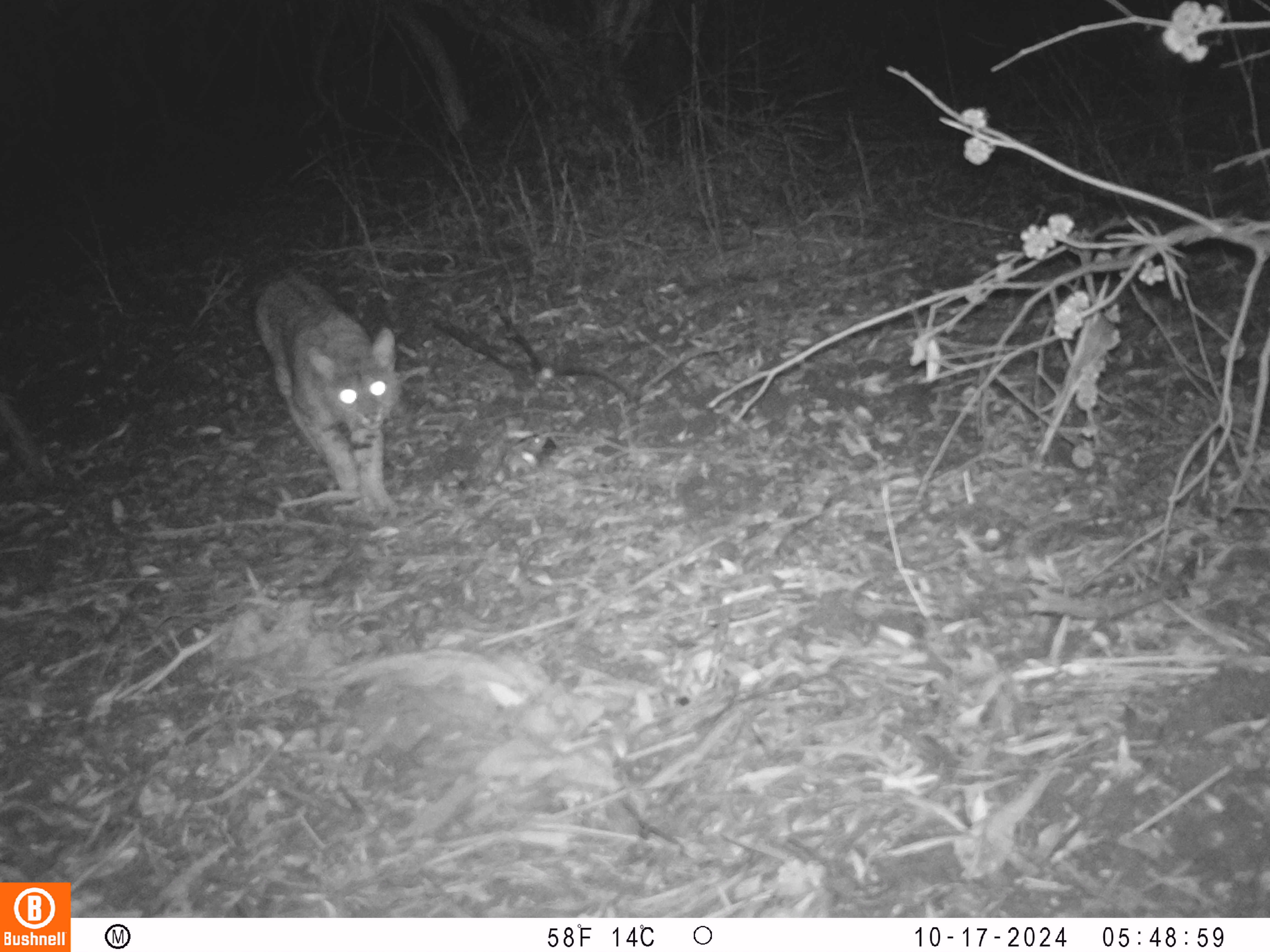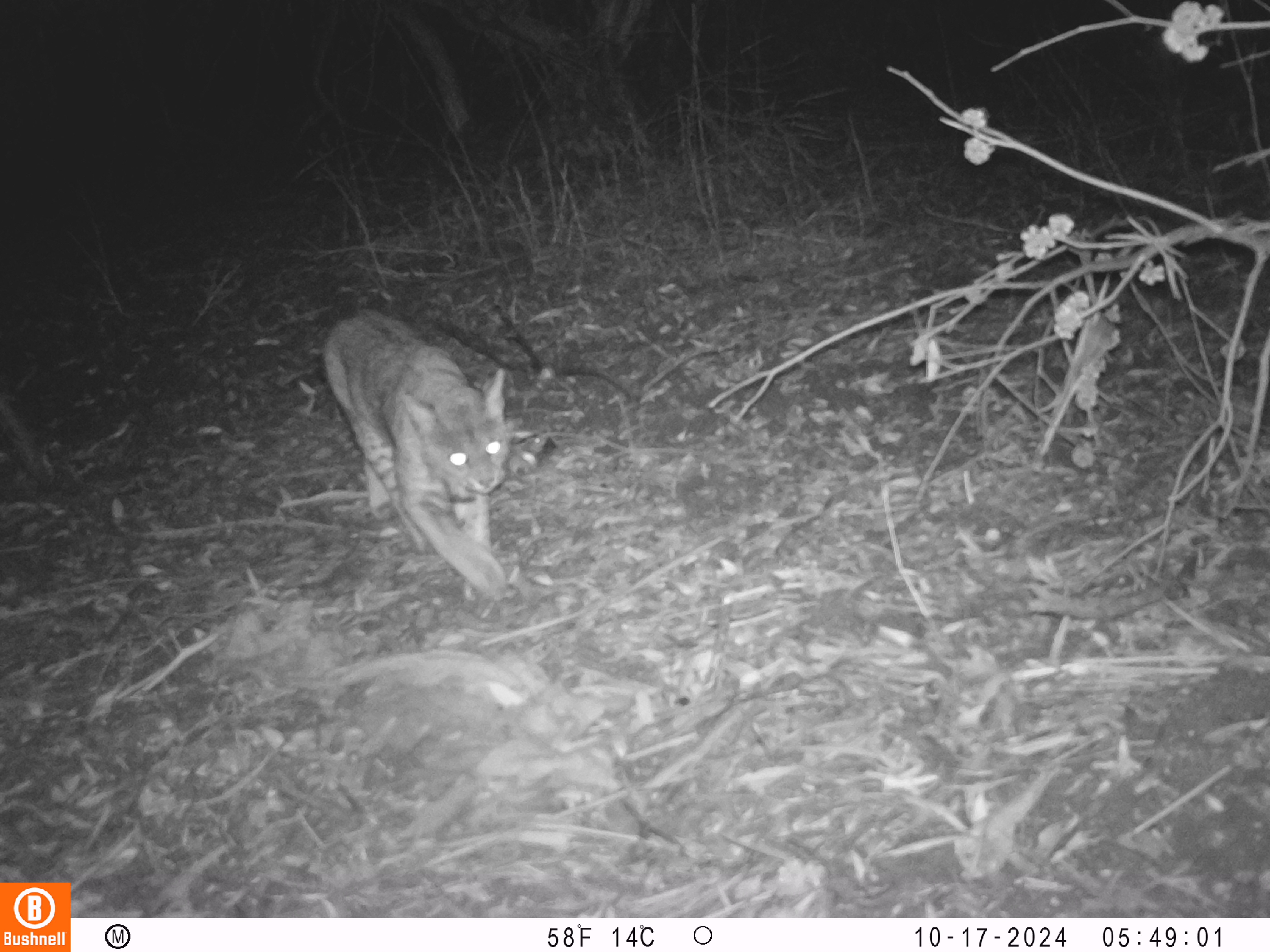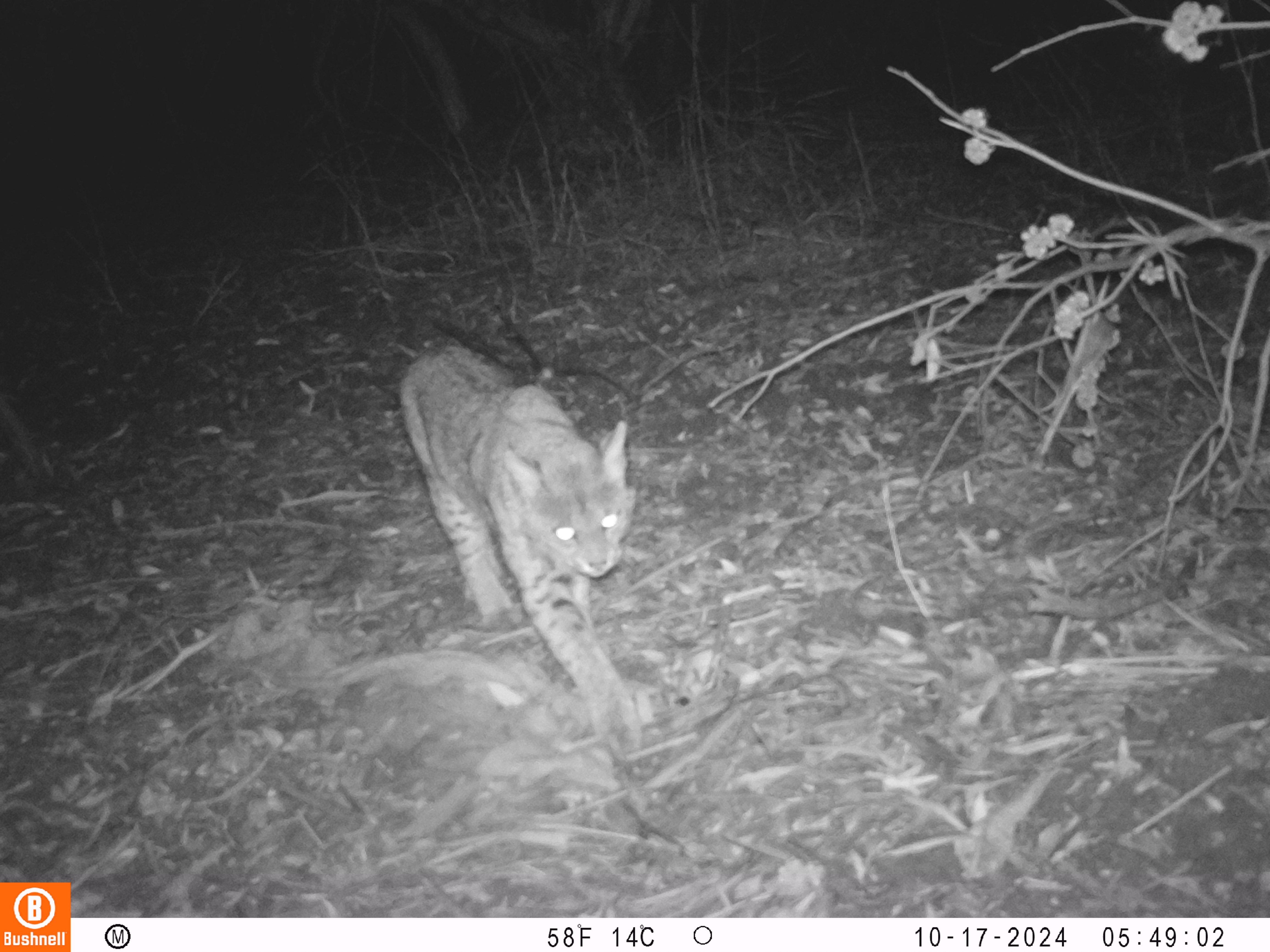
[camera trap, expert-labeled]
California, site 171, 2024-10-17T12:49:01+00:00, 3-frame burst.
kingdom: Animalia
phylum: Chordata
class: Mammalia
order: Carnivora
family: Felidae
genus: Lynx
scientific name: Lynx rufus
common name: bobcat